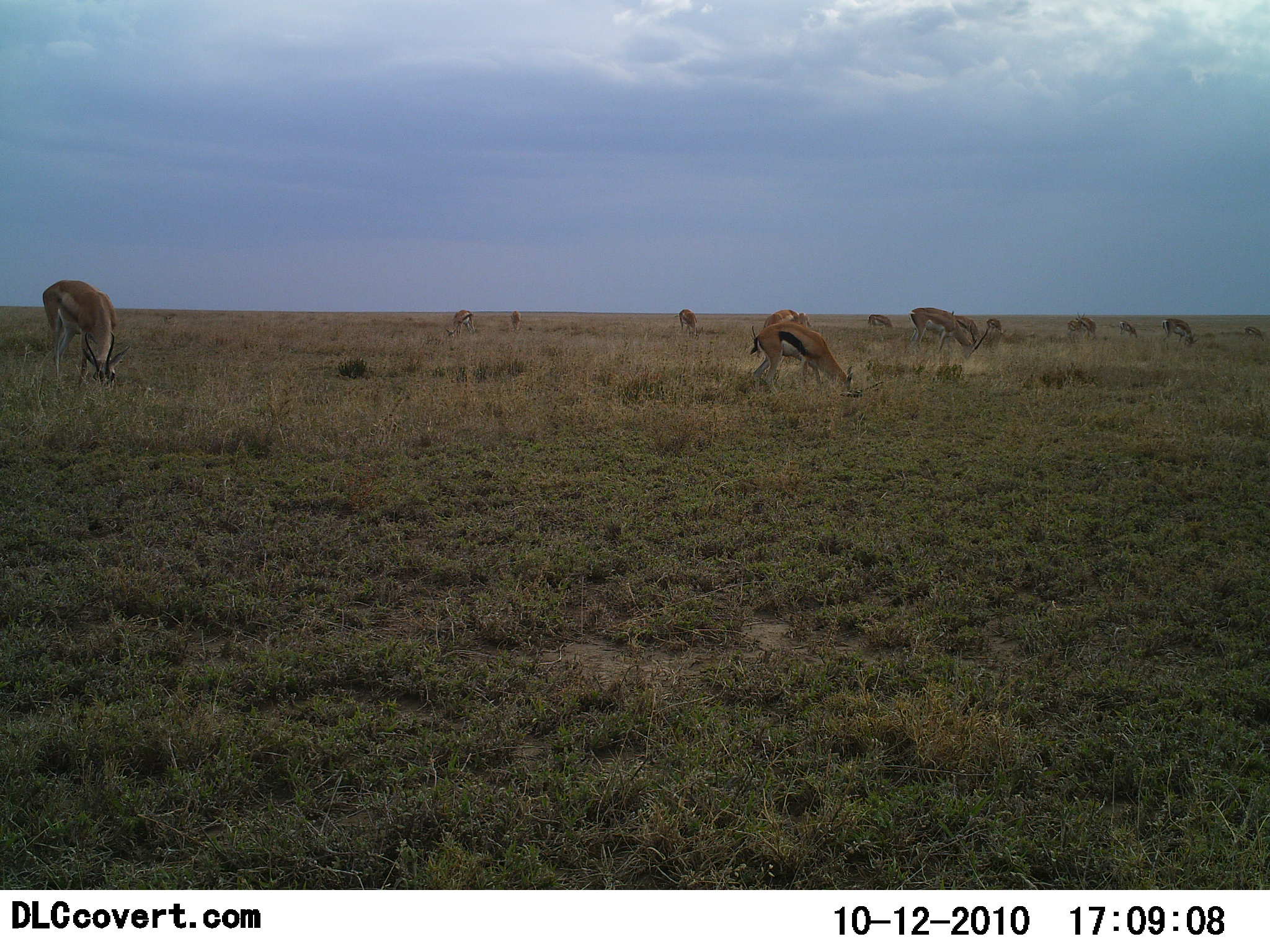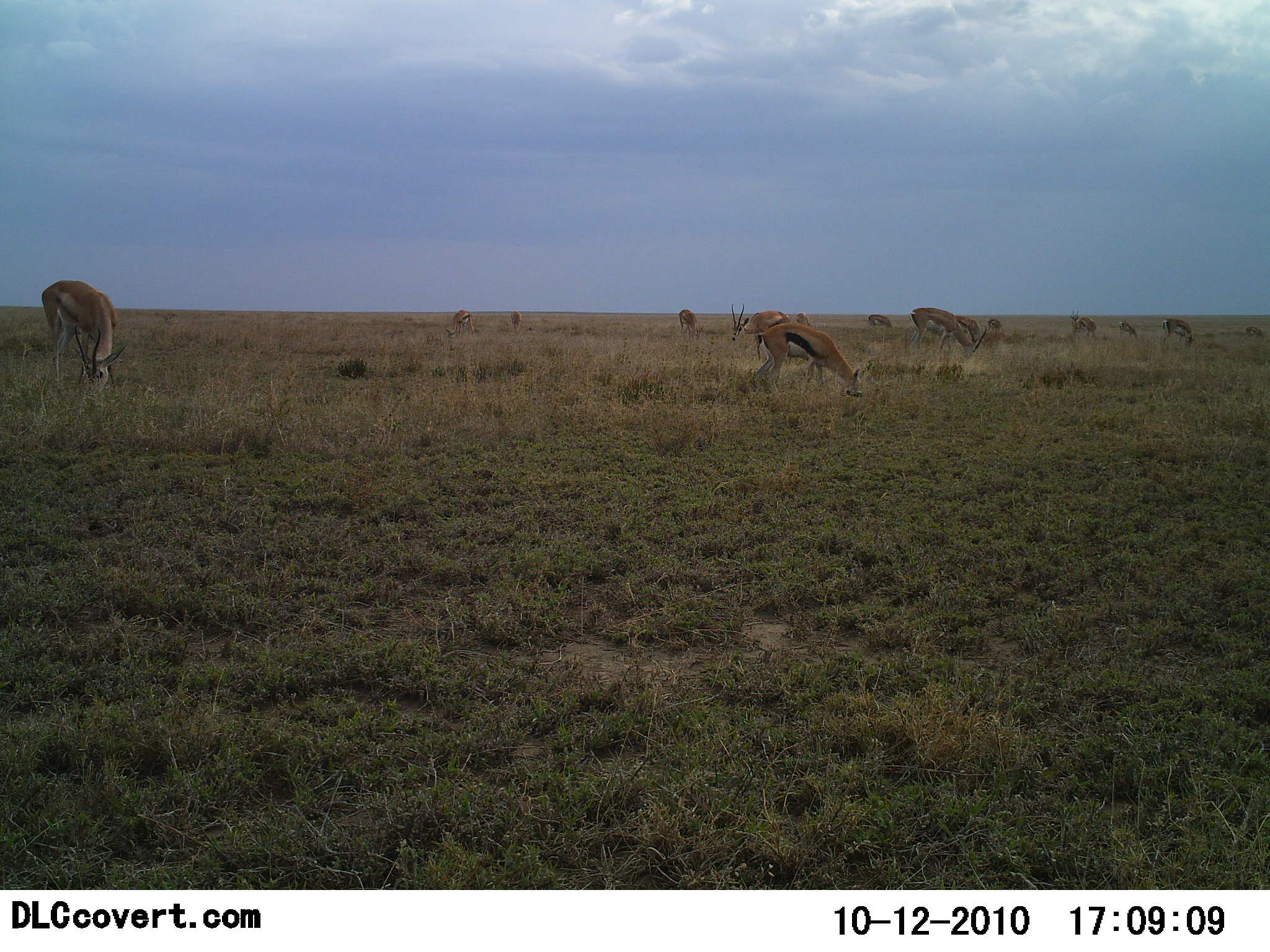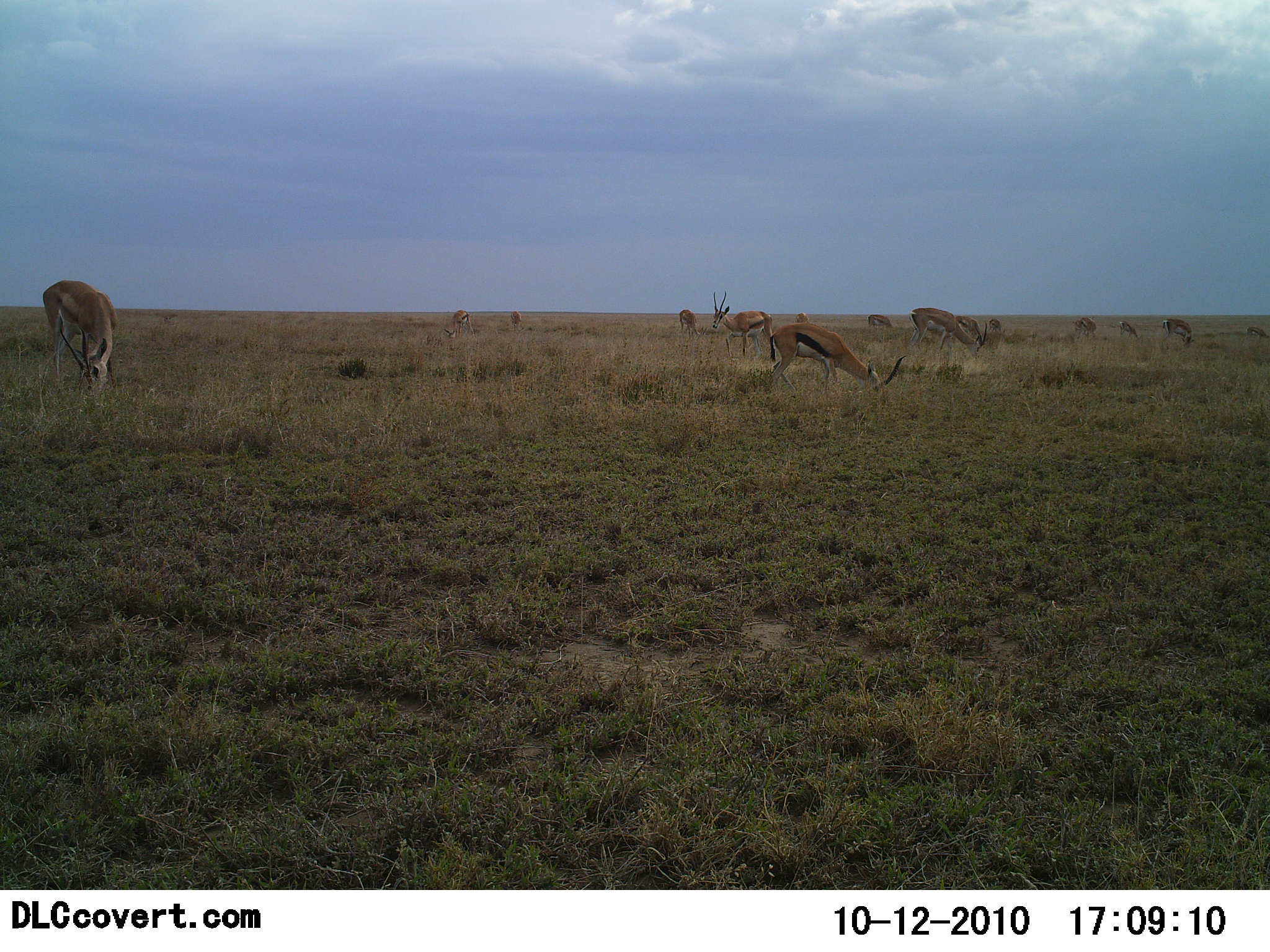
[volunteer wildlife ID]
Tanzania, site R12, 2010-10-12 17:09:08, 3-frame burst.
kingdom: Animalia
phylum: Chordata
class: Mammalia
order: Artiodactyla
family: Bovidae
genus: Eudorcas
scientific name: Eudorcas thomsonii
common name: thomson's gazelle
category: gazellethomsons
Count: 11-50.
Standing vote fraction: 24%.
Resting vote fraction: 0%.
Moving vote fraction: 12%.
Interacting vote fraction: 0%.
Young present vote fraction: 0%.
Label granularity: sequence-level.